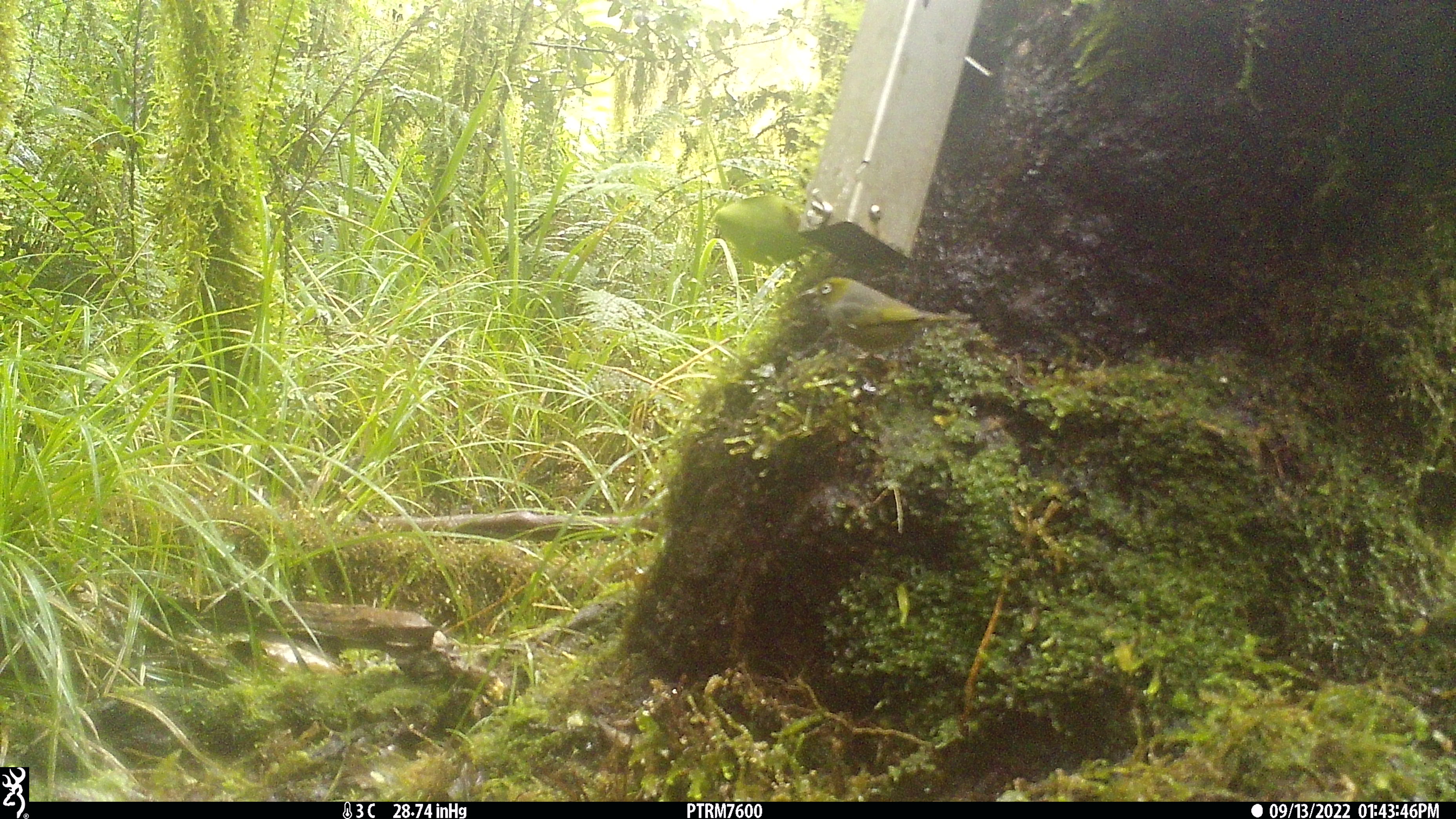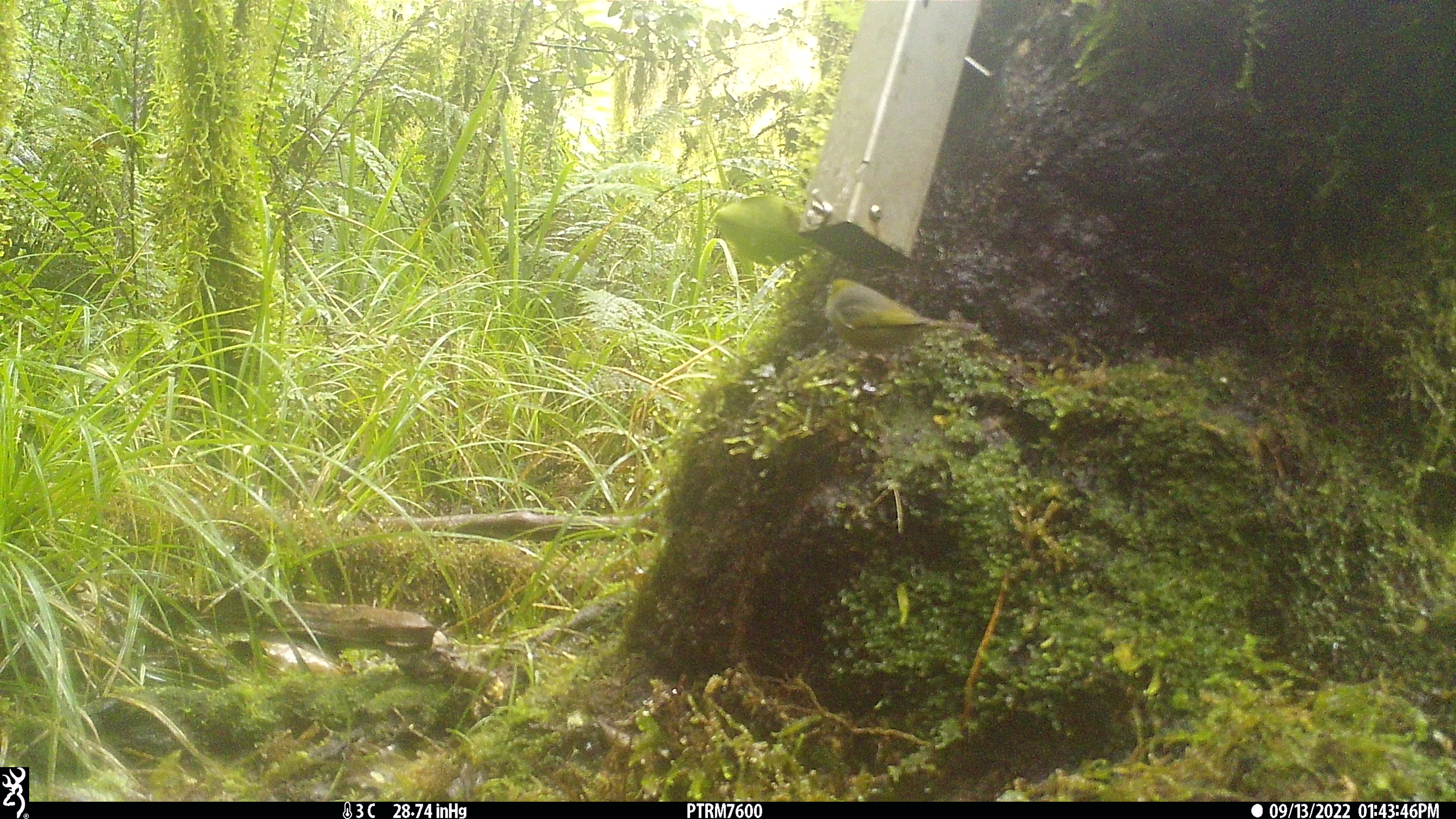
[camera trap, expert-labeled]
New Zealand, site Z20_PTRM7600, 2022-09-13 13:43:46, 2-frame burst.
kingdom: Animalia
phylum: Chordata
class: Aves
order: Passeriformes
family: Zosteropidae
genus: Zosterops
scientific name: Zosterops lateralis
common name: silvereye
Silvereye (Zosterops lateralis).